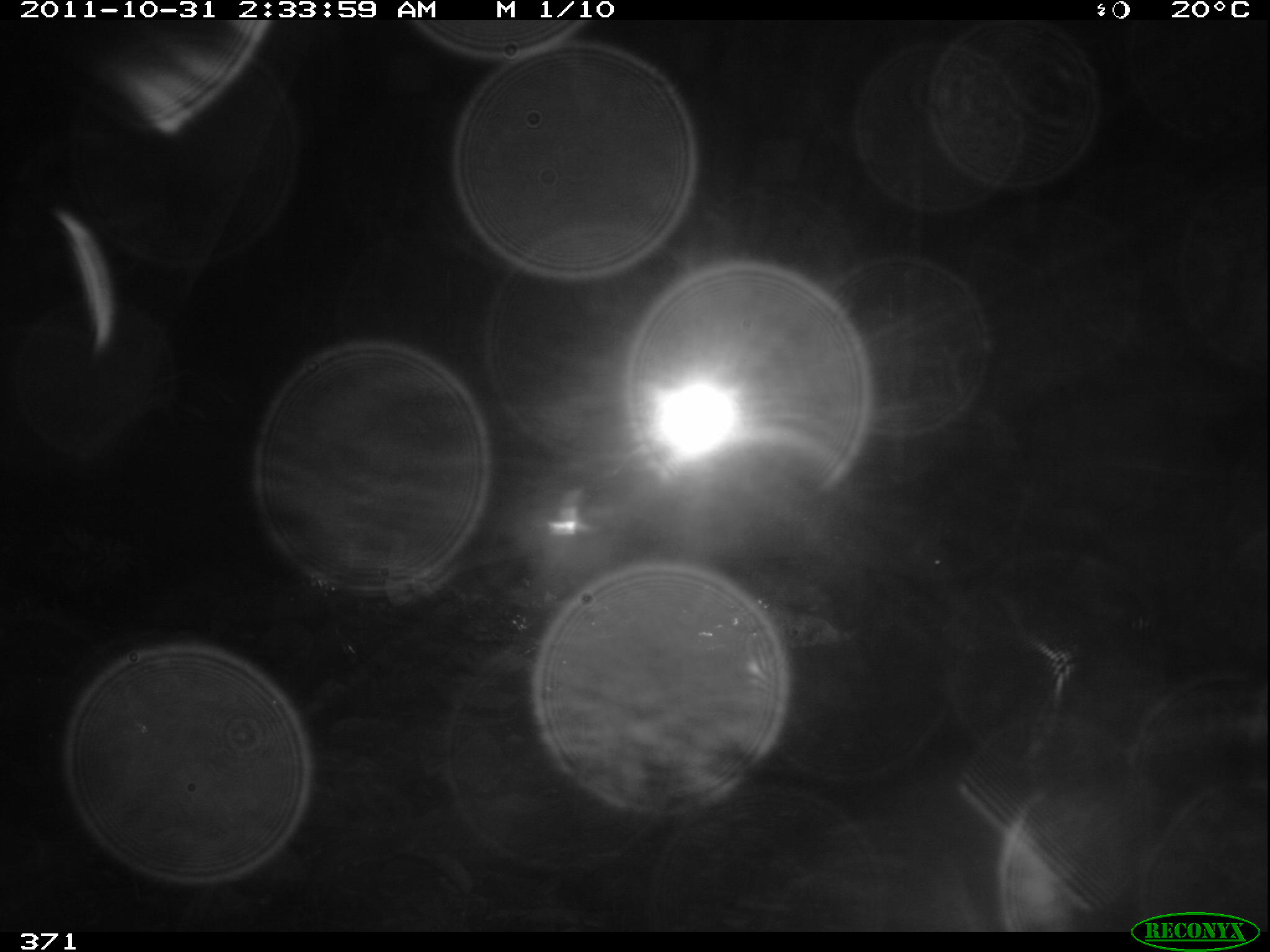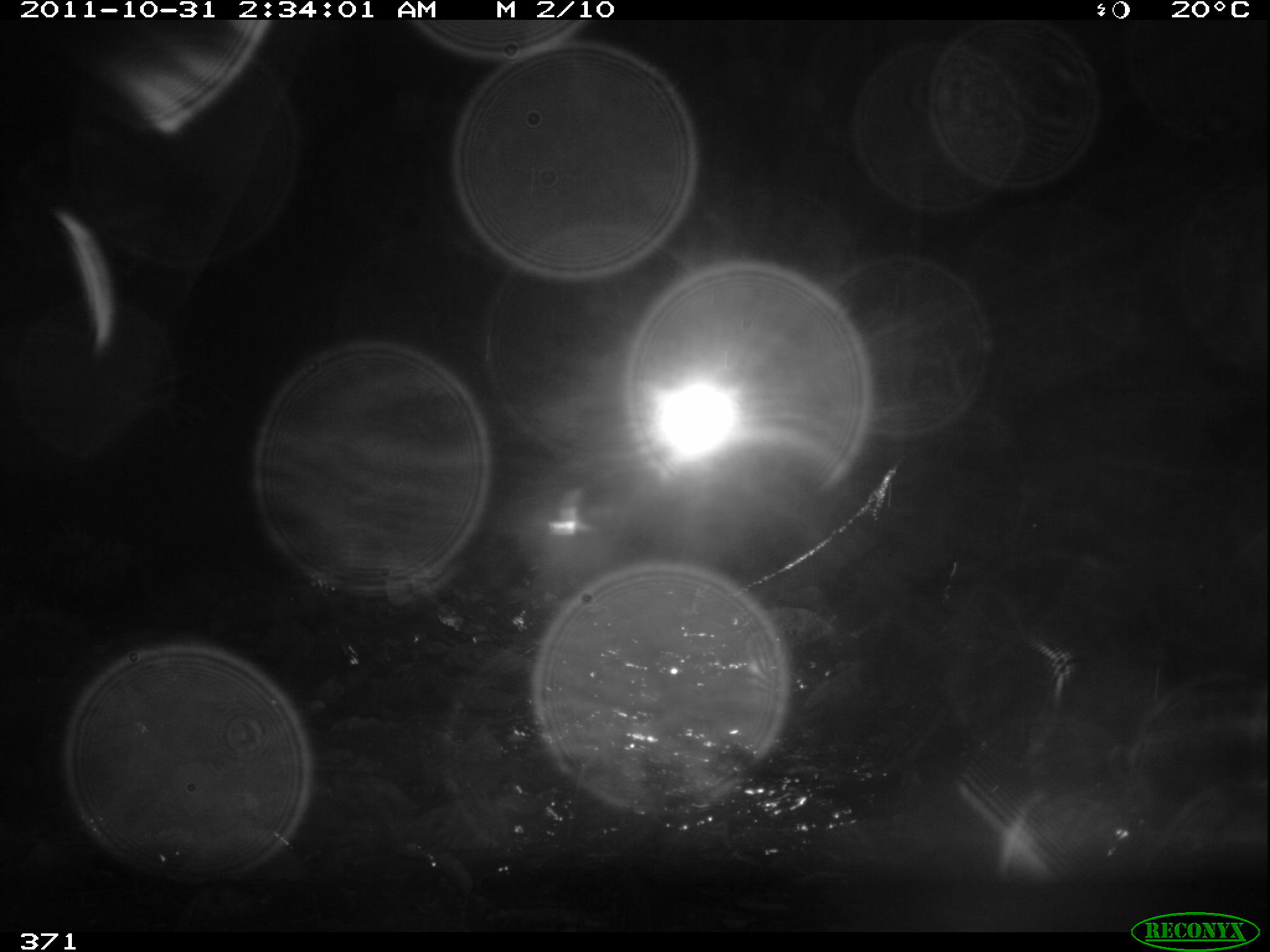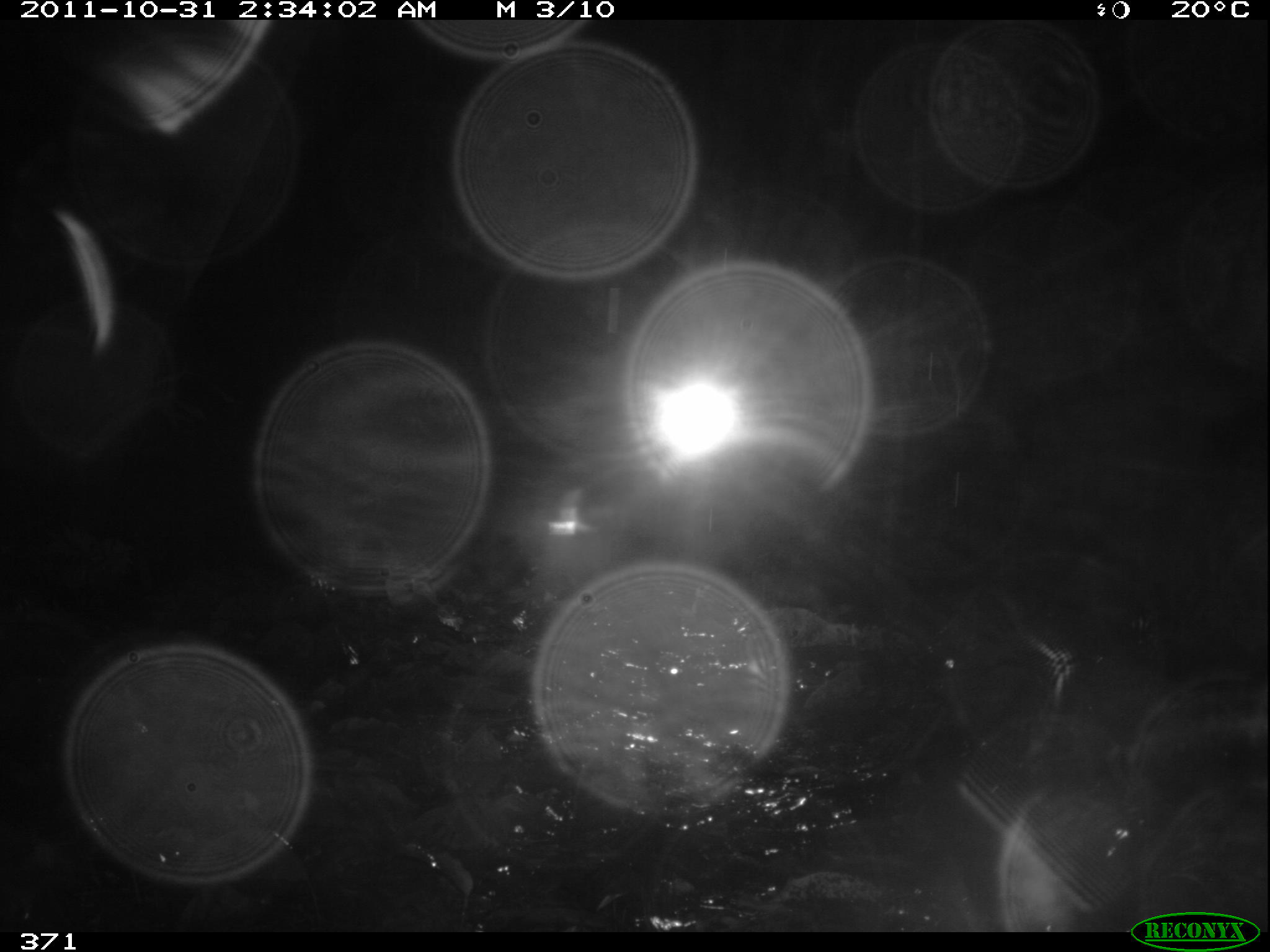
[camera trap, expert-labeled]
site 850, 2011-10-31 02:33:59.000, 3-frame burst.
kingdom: Animalia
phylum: Chordata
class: Mammalia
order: Cingulata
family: Chlamyphoridae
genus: Priodontes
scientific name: Priodontes maximus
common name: giant armadillo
Priodontes maximus (giant armadillo).